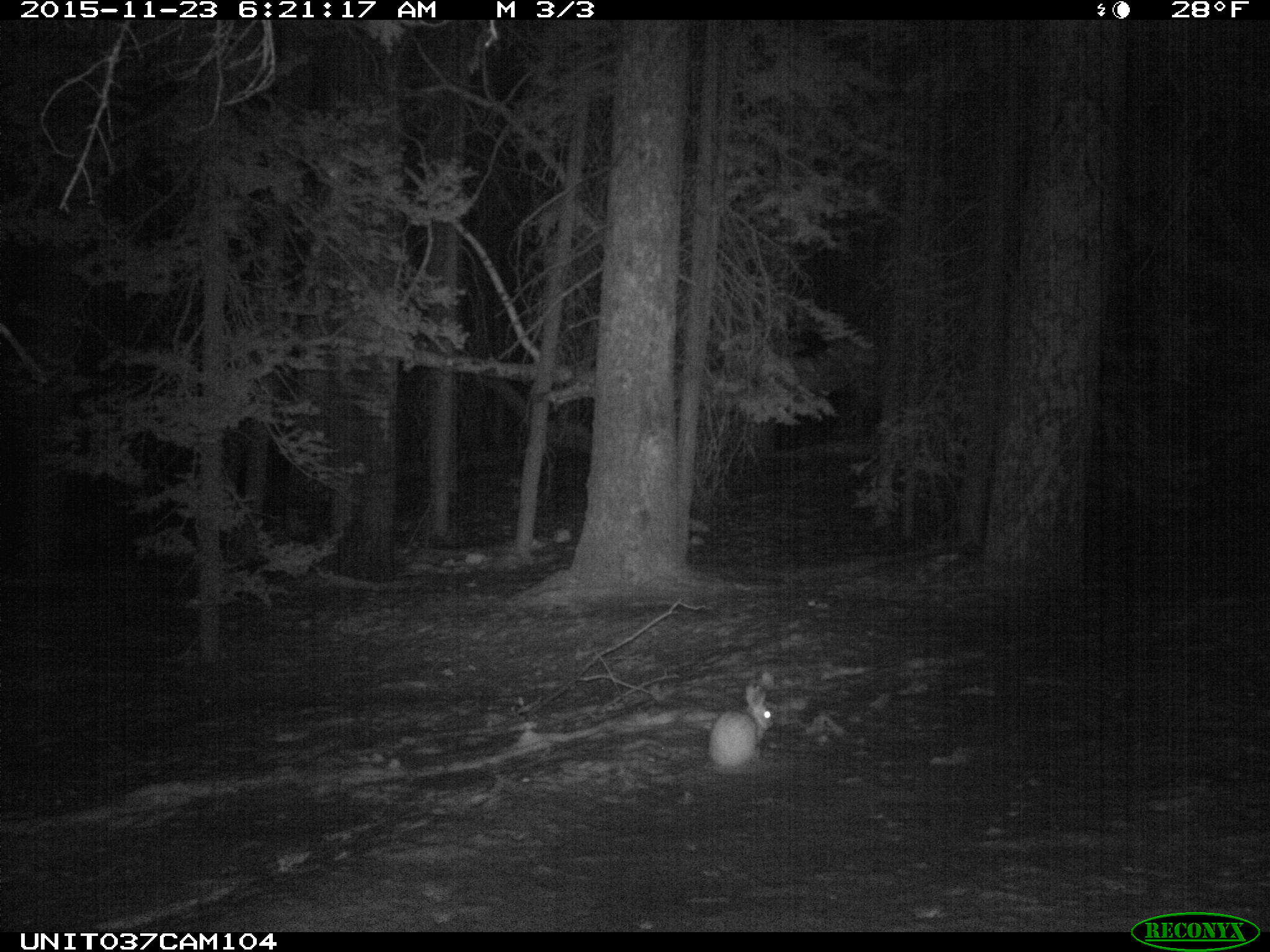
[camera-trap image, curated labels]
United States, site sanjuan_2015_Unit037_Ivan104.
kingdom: Animalia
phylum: Chordata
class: Mammalia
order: Lagomorpha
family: Leporidae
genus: Lepus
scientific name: Lepus americanus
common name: snowshoe hare